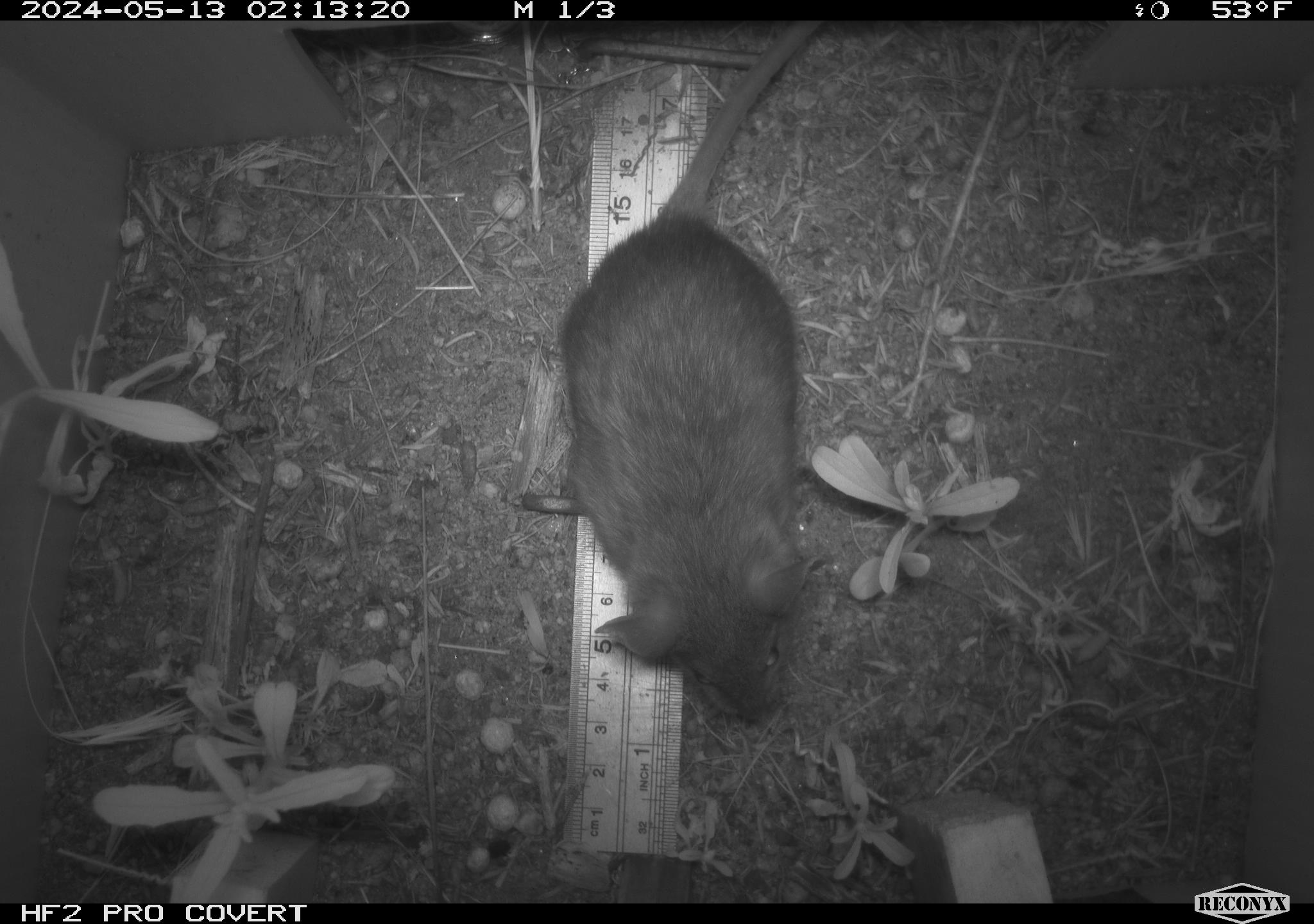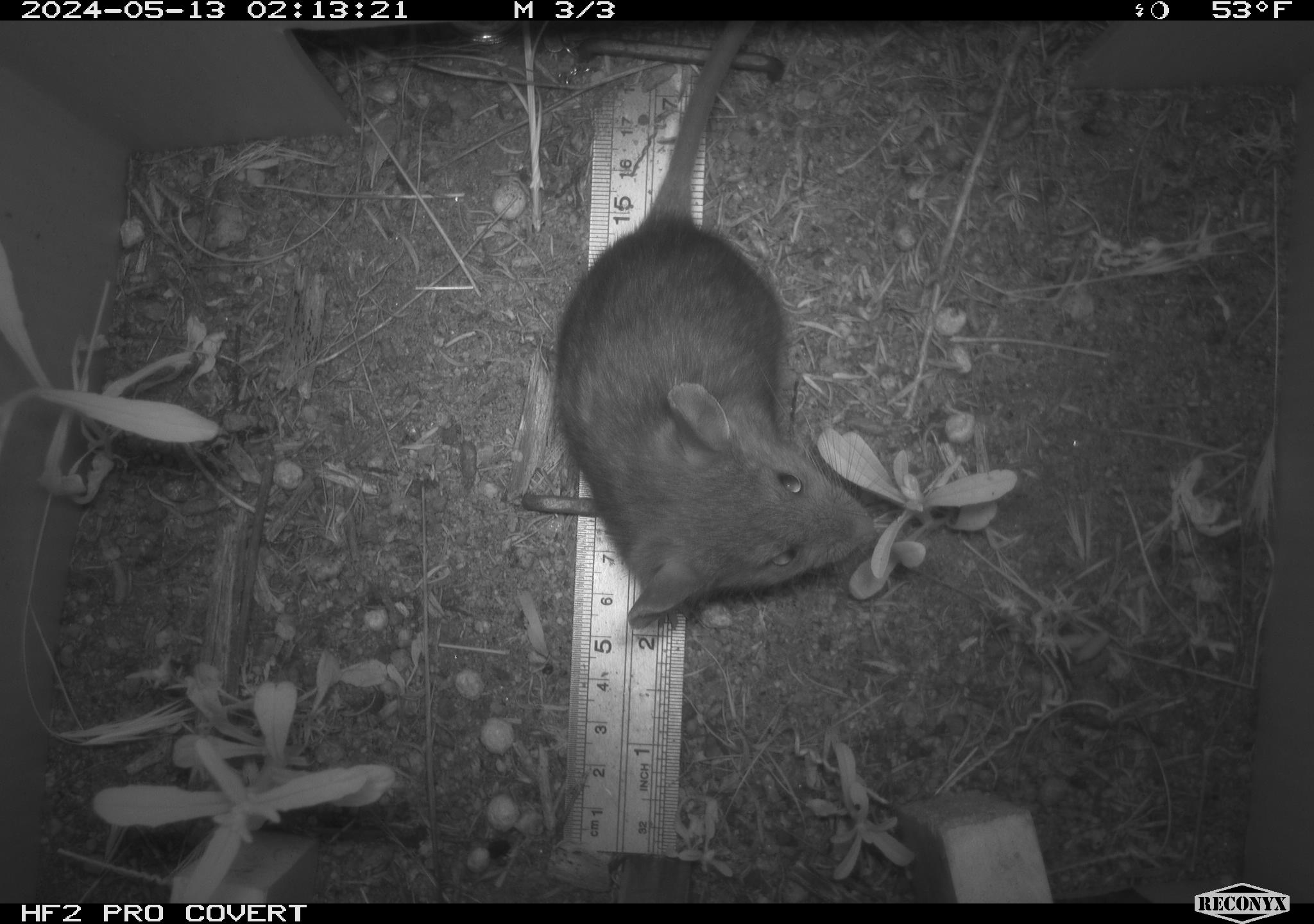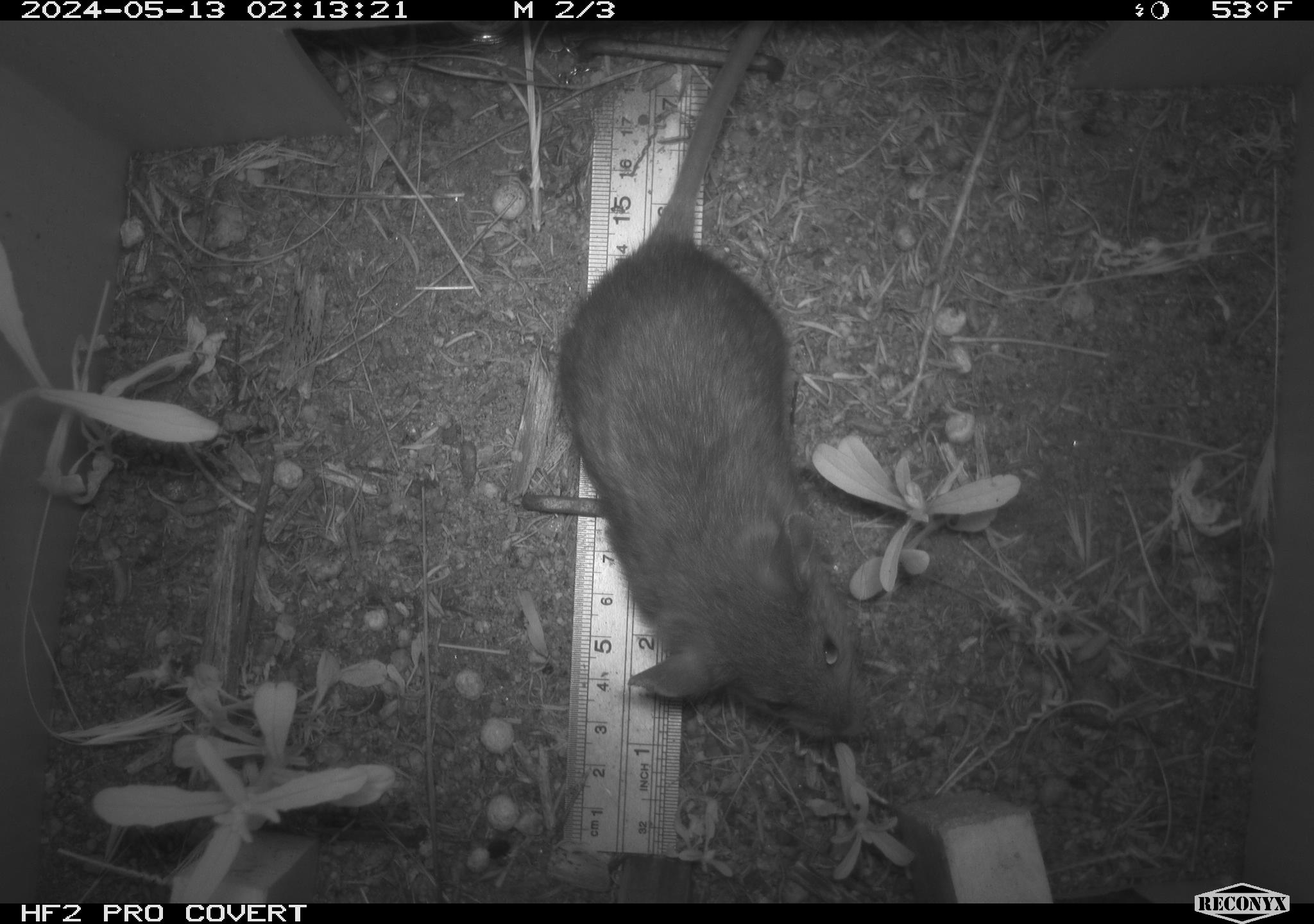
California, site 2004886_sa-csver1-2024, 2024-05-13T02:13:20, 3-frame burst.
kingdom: Animalia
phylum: Chordata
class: Mammalia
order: Rodentia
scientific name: Rodentia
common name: rodent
Rodent (Rodentia).